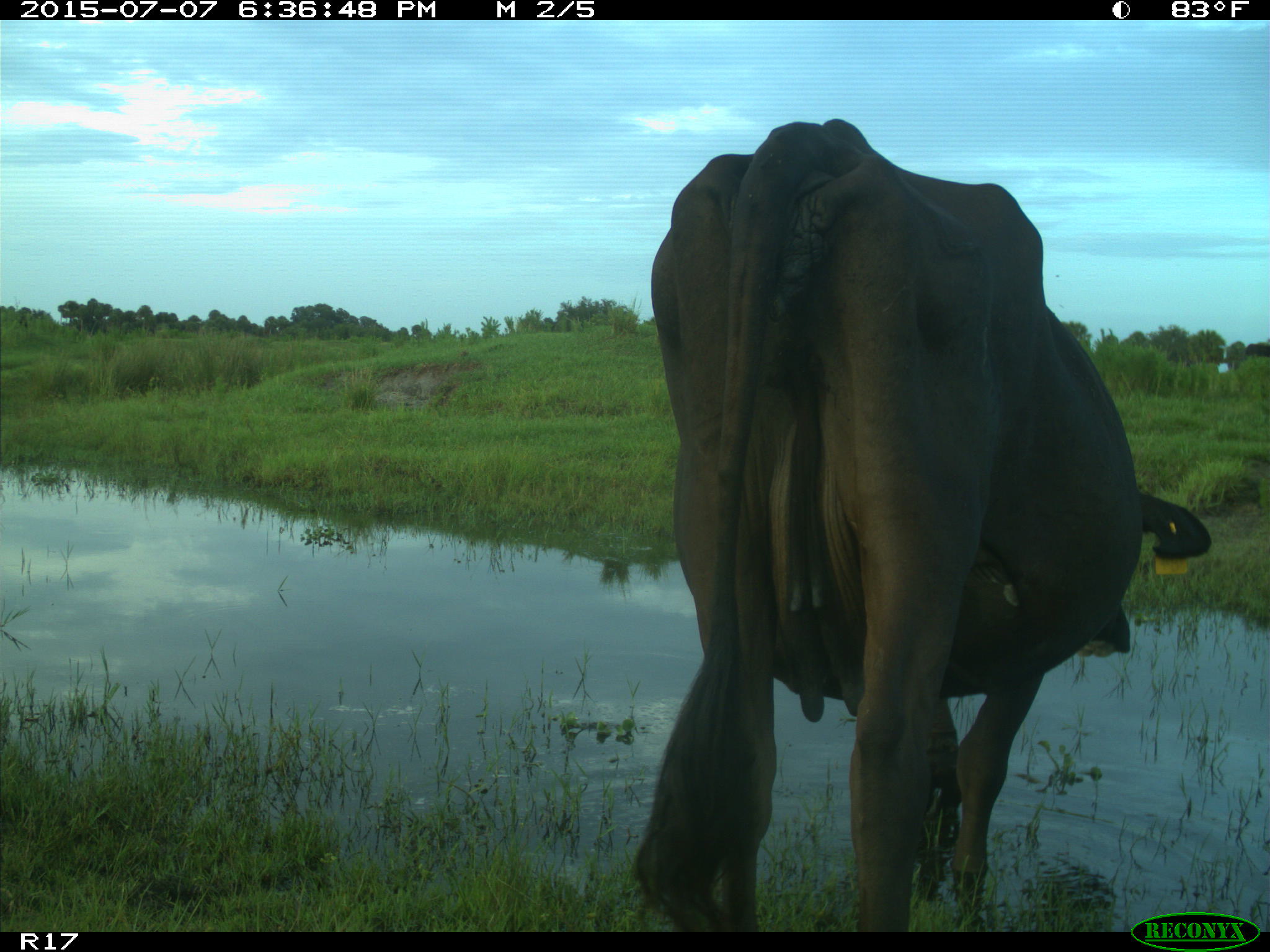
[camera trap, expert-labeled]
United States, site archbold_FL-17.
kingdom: Animalia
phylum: Chordata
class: Mammalia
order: Artiodactyla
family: Bovidae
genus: Bos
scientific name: Bos taurus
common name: domestic cow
Bos taurus (domestic cow).